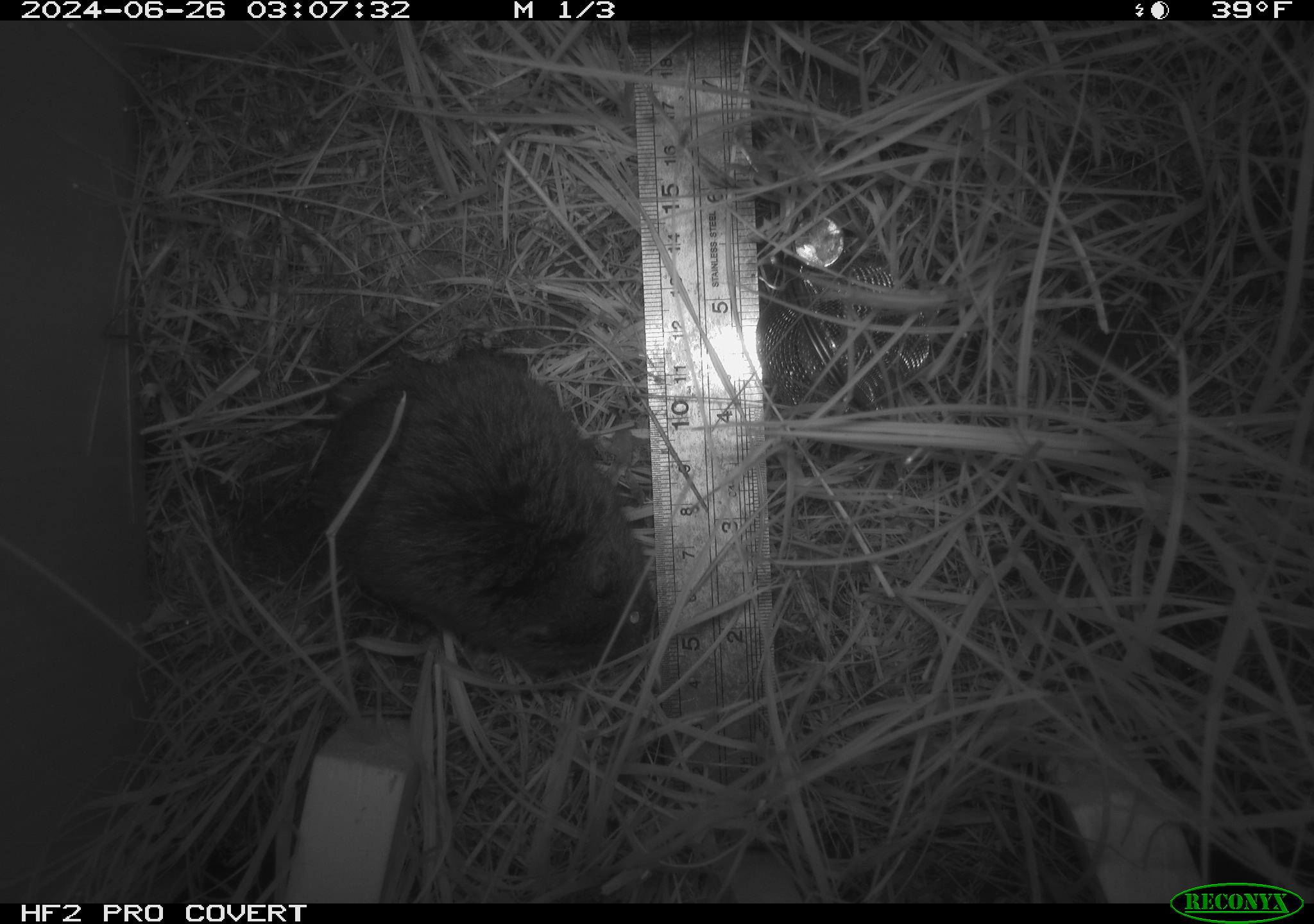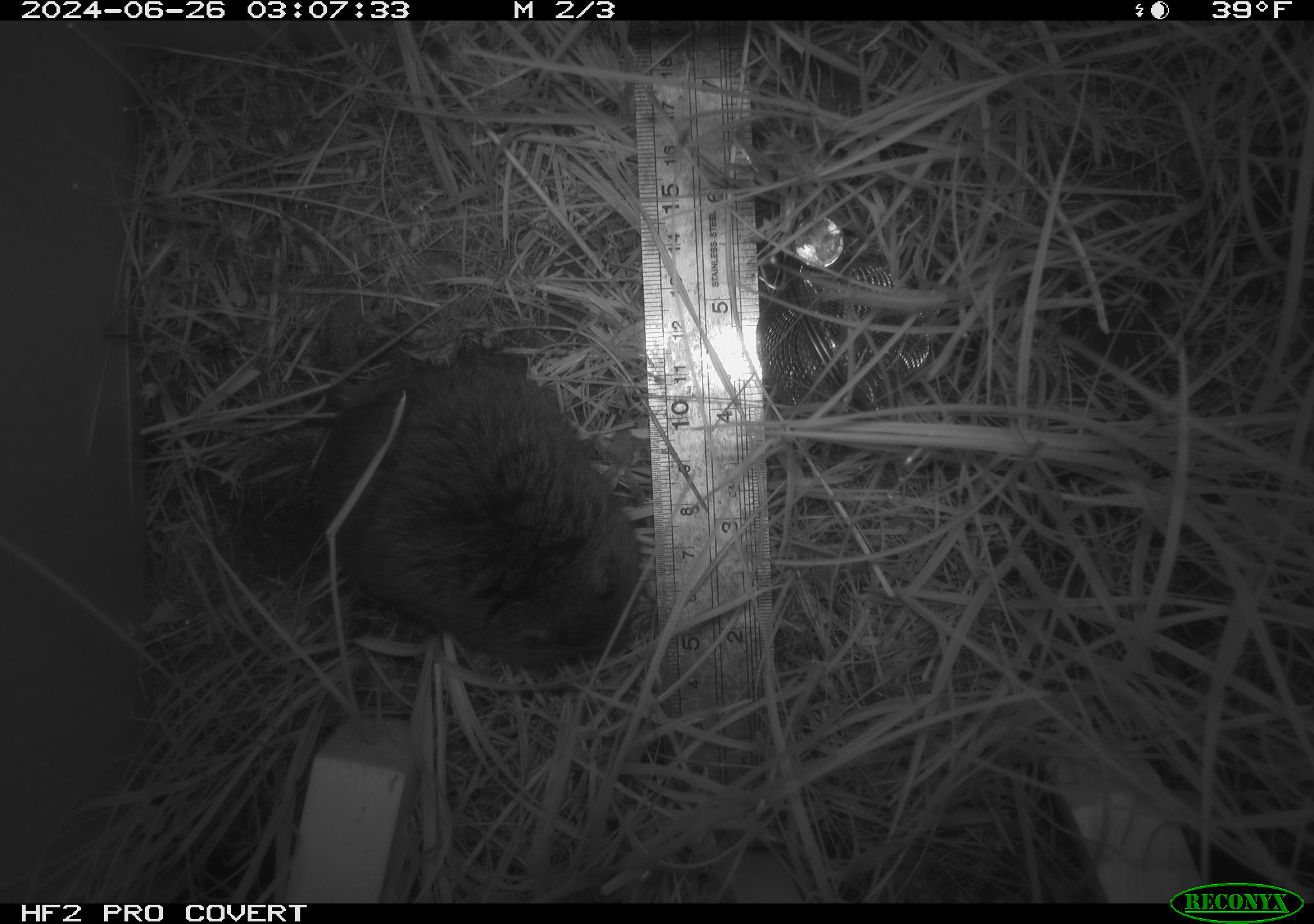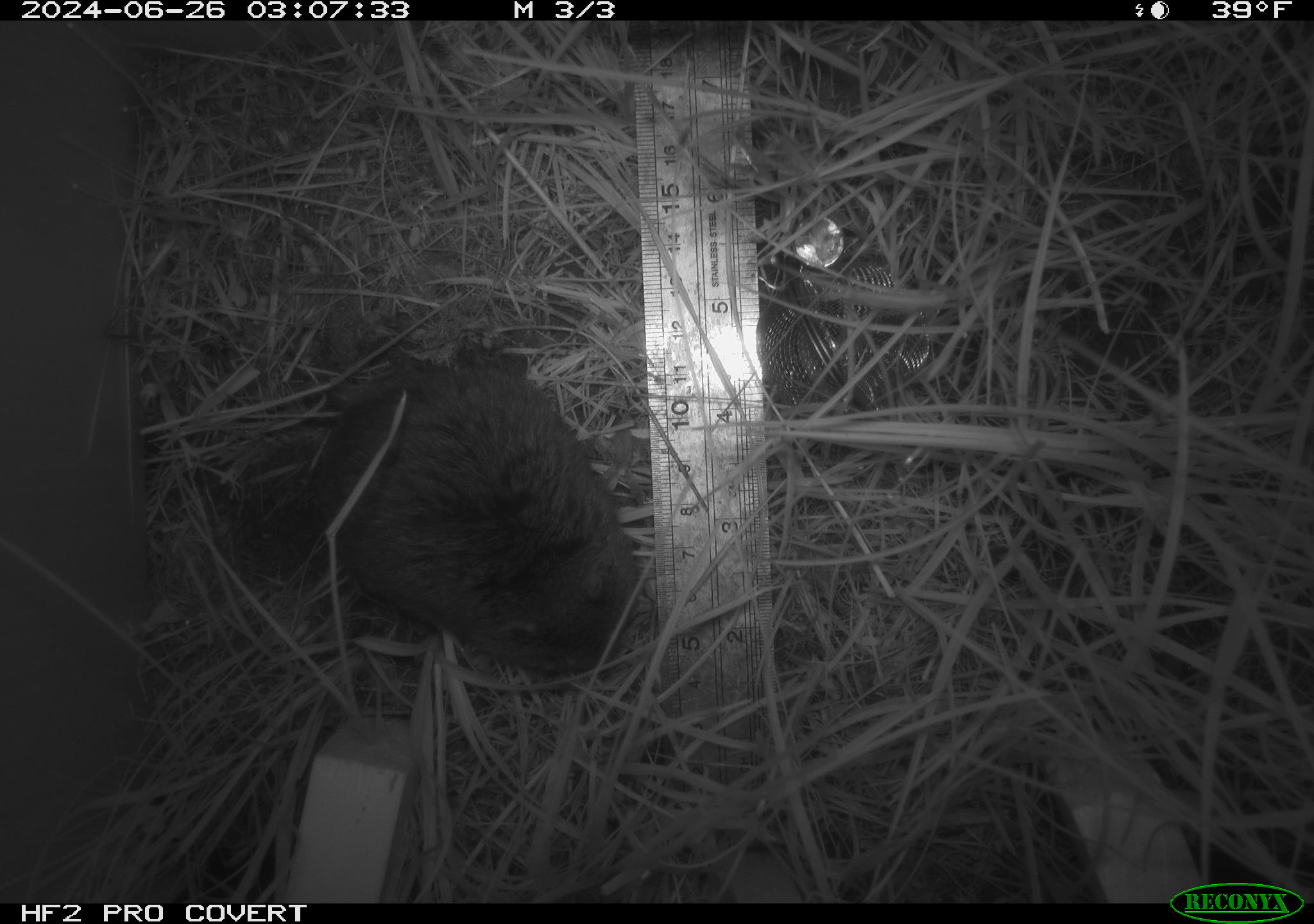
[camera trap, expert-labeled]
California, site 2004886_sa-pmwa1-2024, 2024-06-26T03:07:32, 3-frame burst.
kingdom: Animalia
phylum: Chordata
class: Mammalia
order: Rodentia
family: Cricetidae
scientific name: Arvicolinae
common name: voles, lemmings, and muskrats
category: arvicolinae subfamily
Arvicolinae subfamily (voles, lemmings, and muskrats) (Arvicolinae).